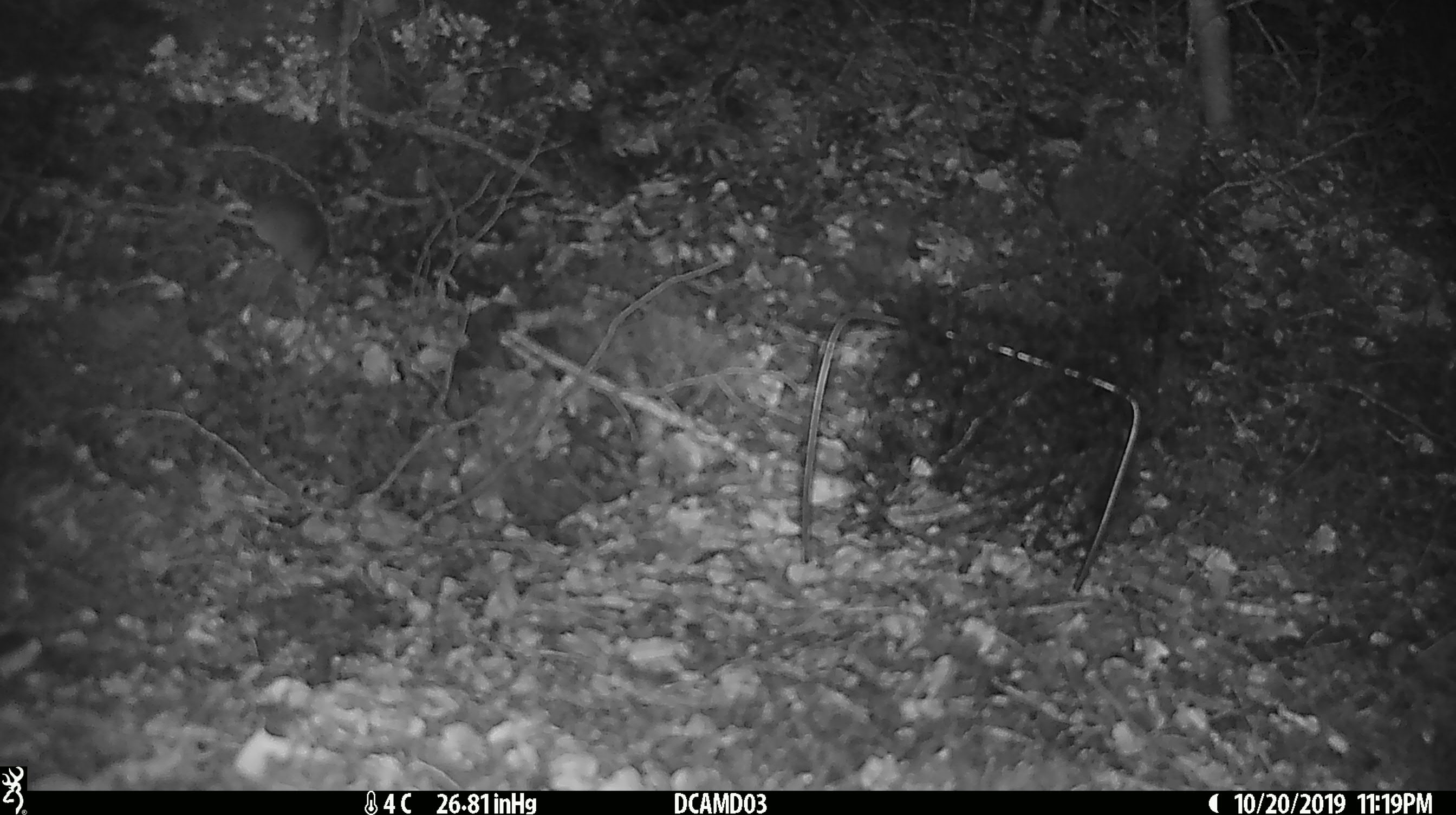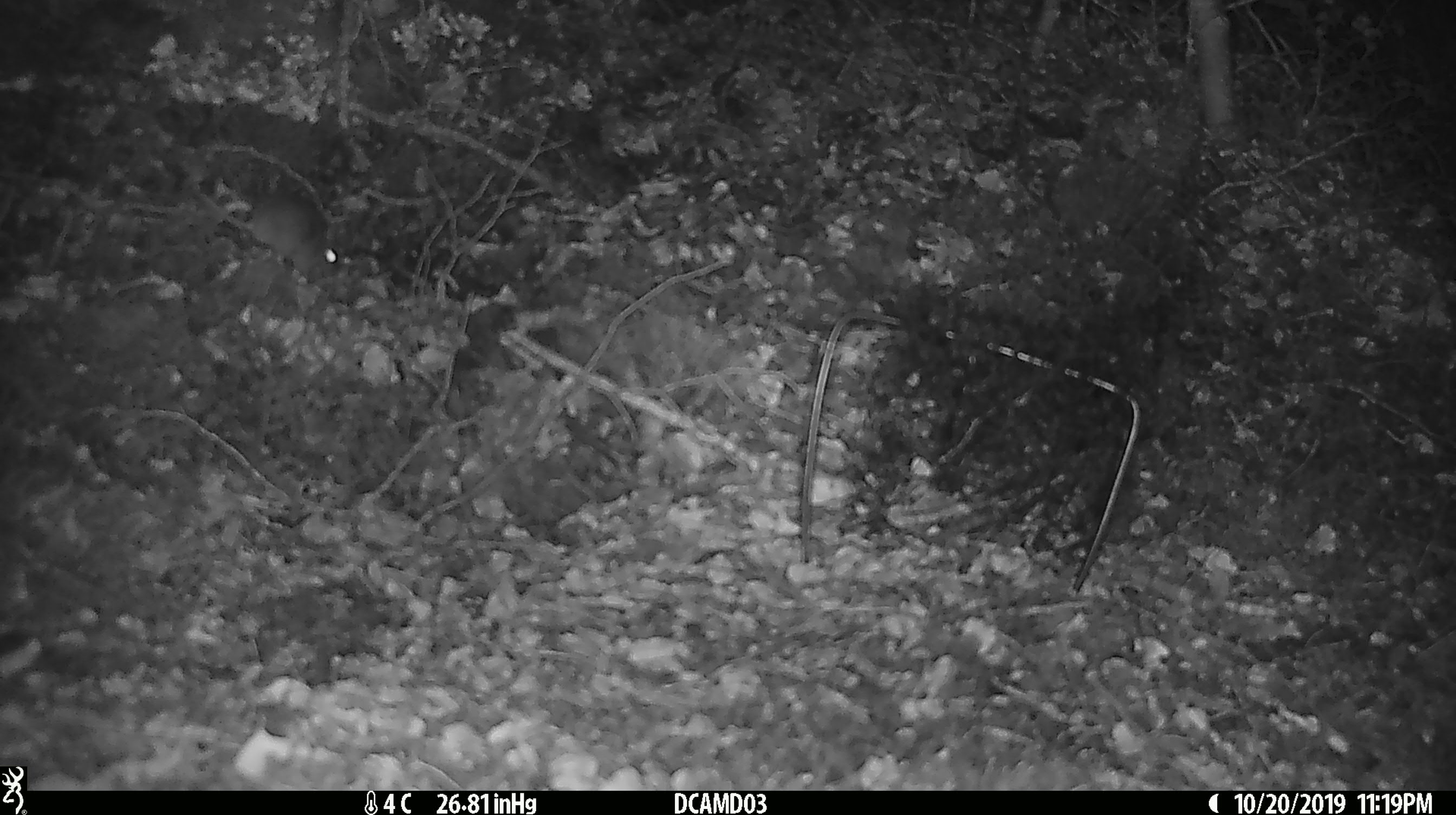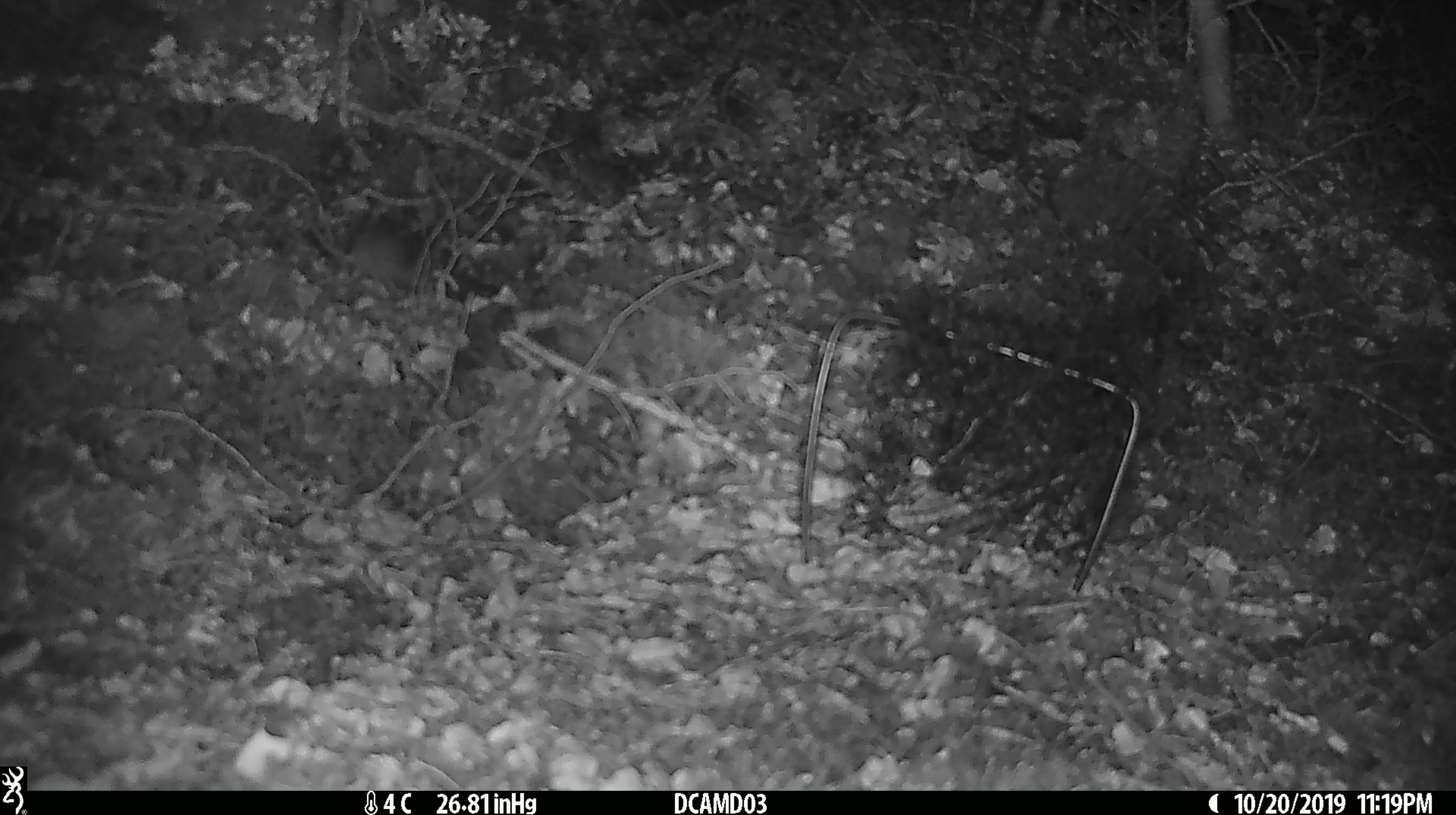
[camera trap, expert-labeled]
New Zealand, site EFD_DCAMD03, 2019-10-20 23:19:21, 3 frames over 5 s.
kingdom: Animalia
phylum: Chordata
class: Mammalia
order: Rodentia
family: Muridae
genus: Mus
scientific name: Mus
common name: mouse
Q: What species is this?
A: Mouse (Mus).